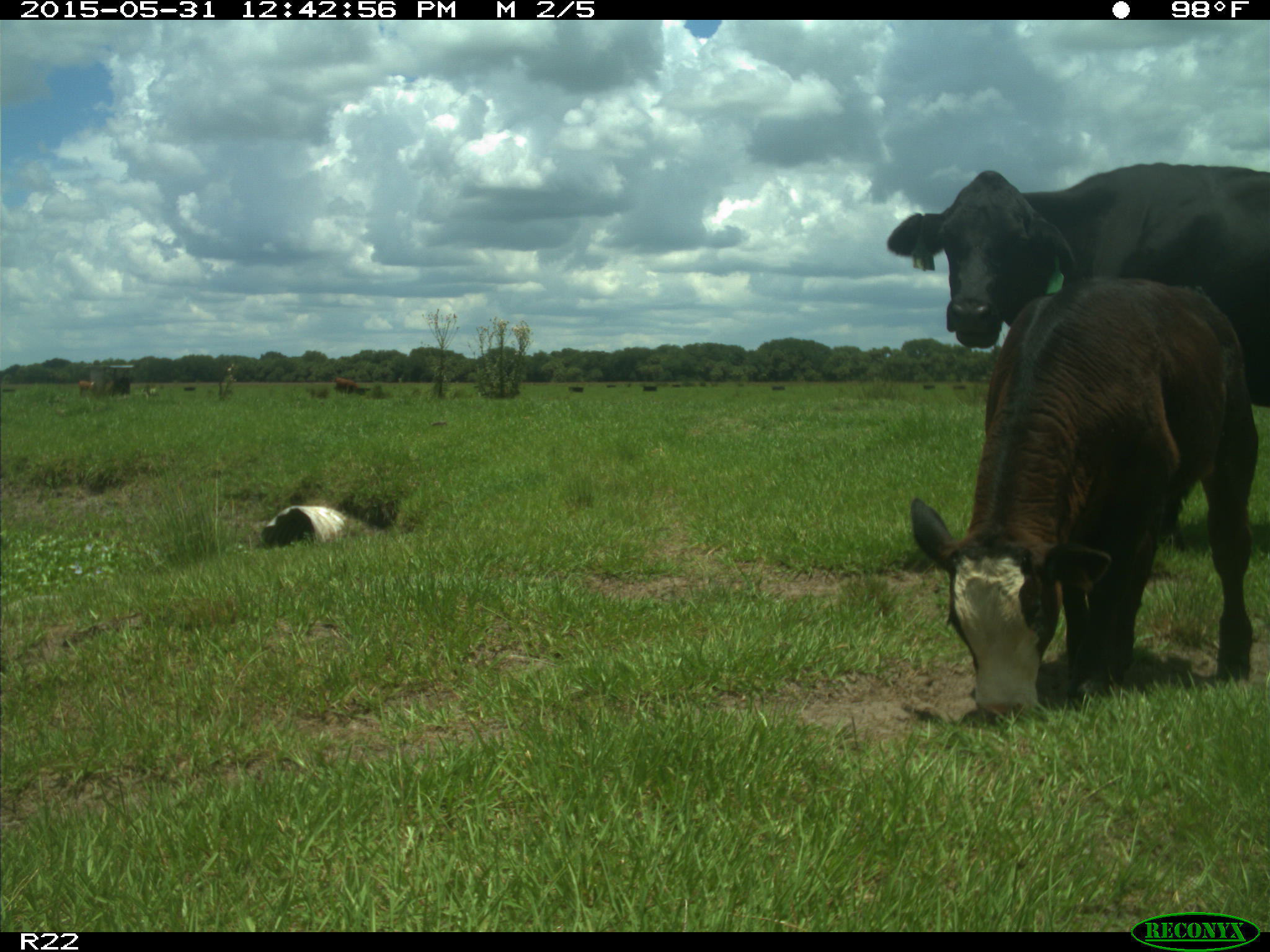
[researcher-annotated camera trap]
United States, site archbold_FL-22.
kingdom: Animalia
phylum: Chordata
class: Mammalia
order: Artiodactyla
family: Bovidae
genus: Bos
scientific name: Bos taurus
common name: domestic cow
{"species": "Bos taurus (domestic cow)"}